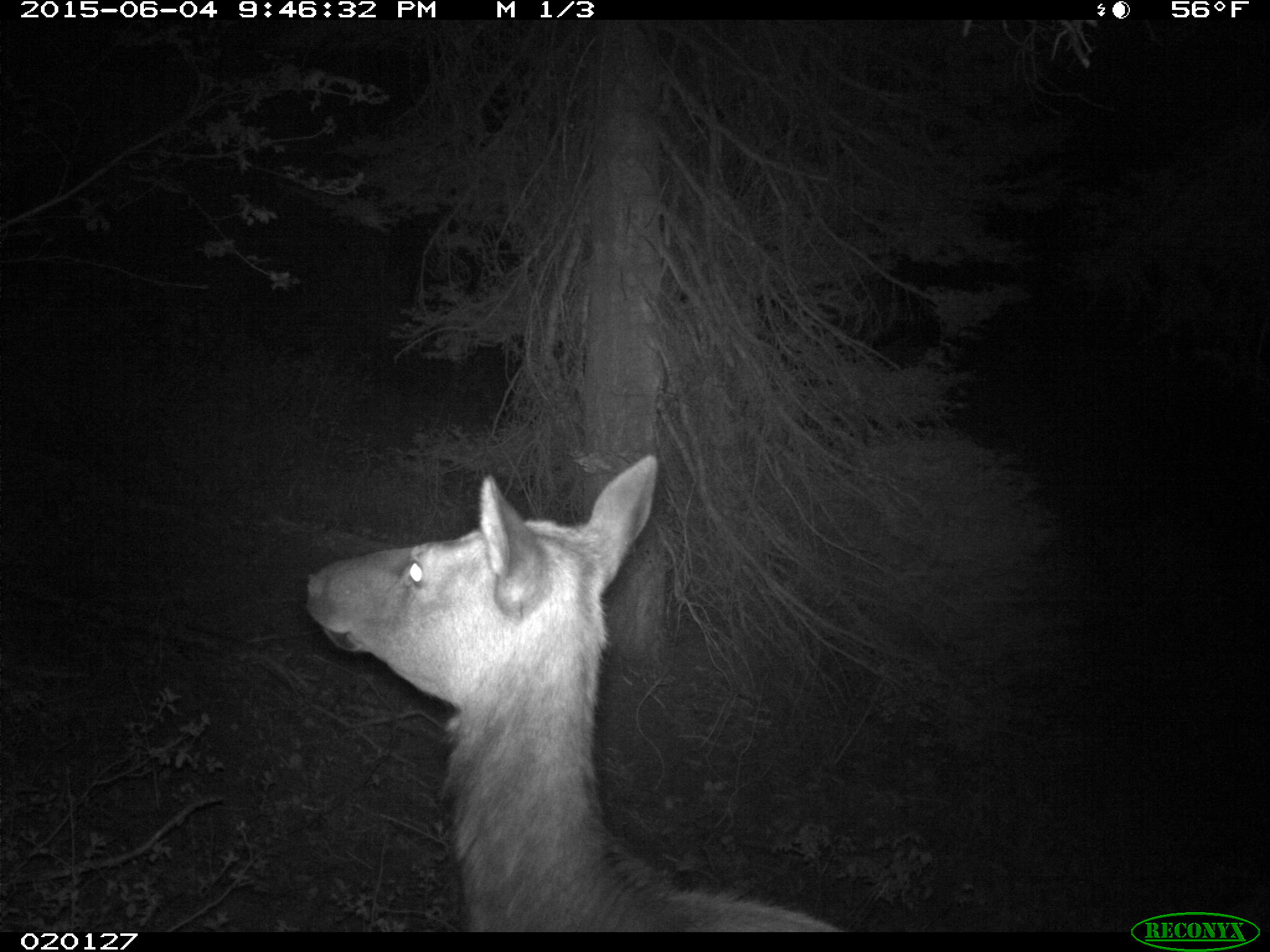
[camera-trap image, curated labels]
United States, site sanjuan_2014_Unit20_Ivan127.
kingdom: Animalia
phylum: Chordata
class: Mammalia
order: Artiodactyla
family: Cervidae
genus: Cervus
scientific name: Cervus elaphus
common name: red deer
Cervus elaphus (red deer).